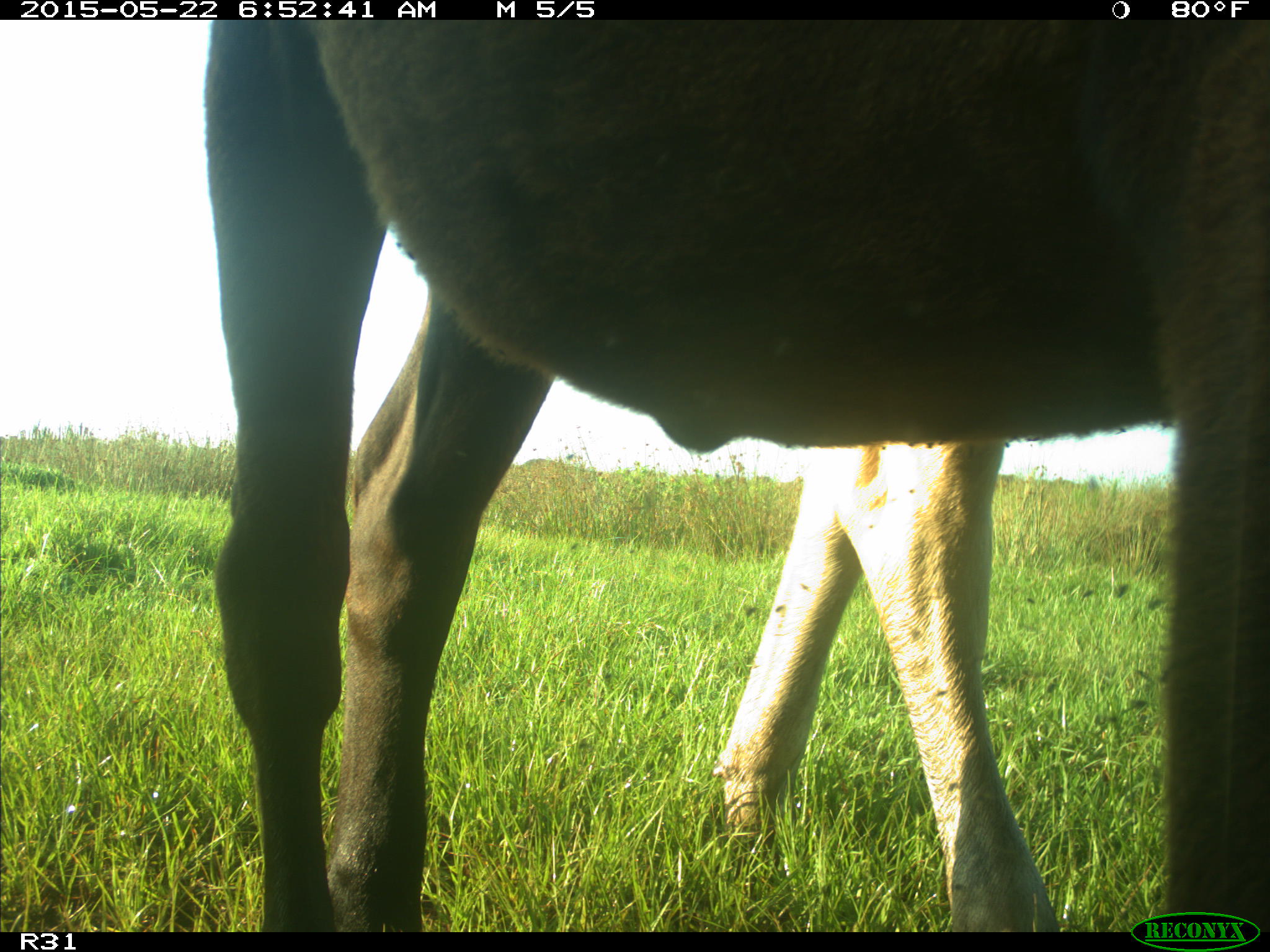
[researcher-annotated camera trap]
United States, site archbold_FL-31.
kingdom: Animalia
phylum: Chordata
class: Mammalia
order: Artiodactyla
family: Bovidae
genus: Bos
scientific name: Bos taurus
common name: domestic cow